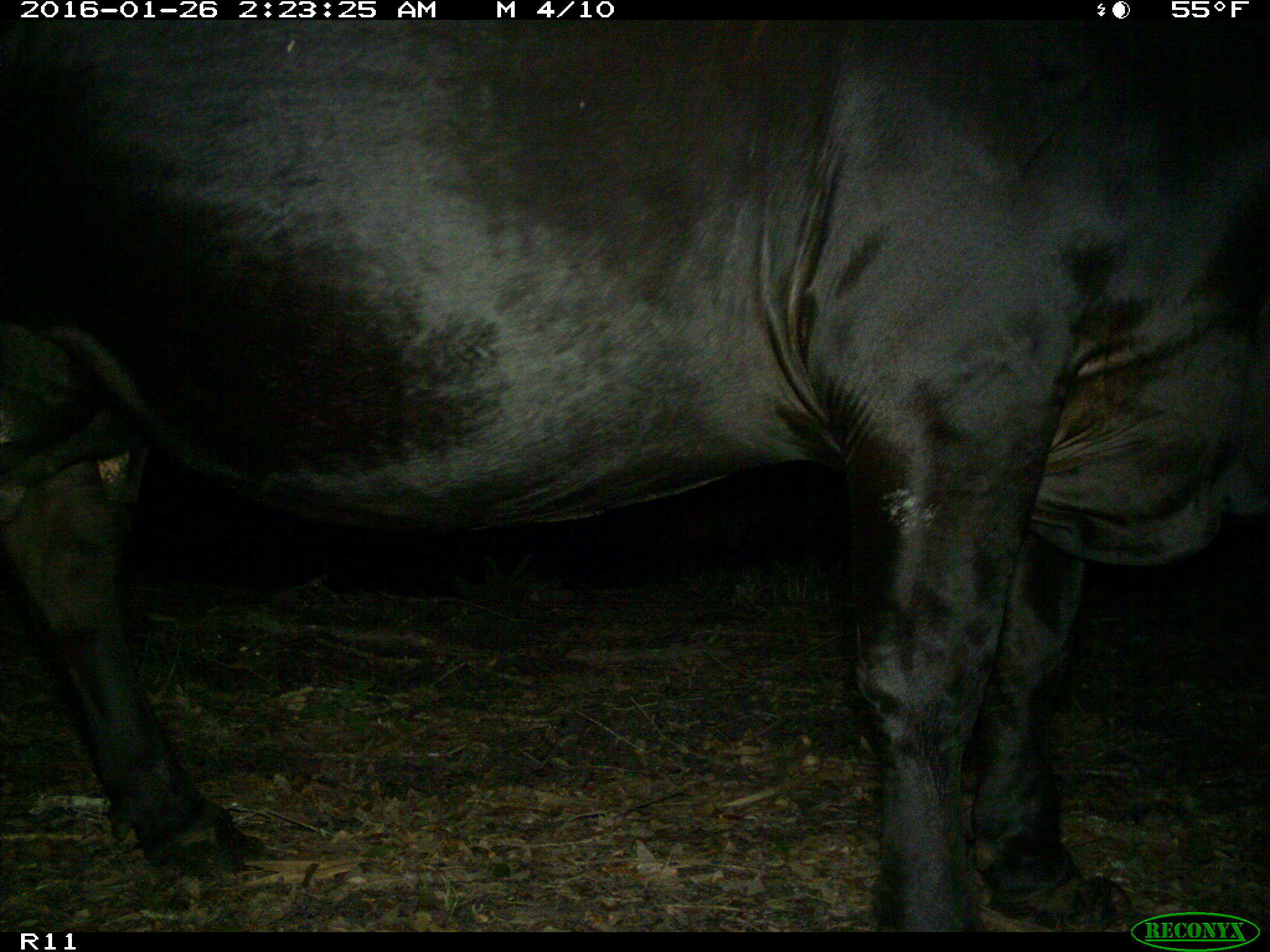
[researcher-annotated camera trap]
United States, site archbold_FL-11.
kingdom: Animalia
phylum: Chordata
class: Mammalia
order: Artiodactyla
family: Bovidae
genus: Bos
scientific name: Bos taurus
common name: domestic cow